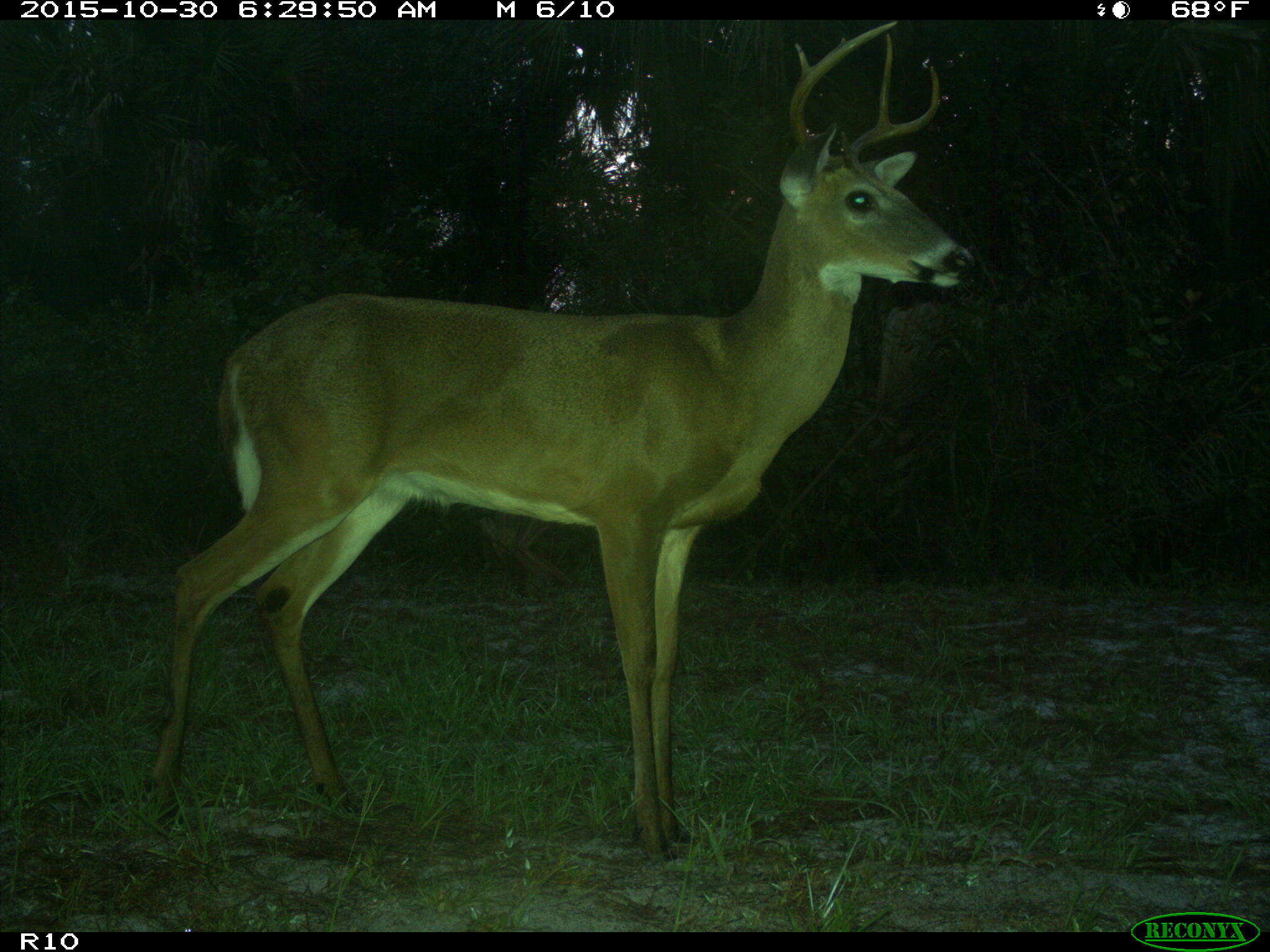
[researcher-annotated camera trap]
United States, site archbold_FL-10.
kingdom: Animalia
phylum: Chordata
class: Mammalia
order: Artiodactyla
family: Cervidae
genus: Odocoileus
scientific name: Odocoileus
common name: deer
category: unidentified deer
Unidentified deer (deer) (Odocoileus).